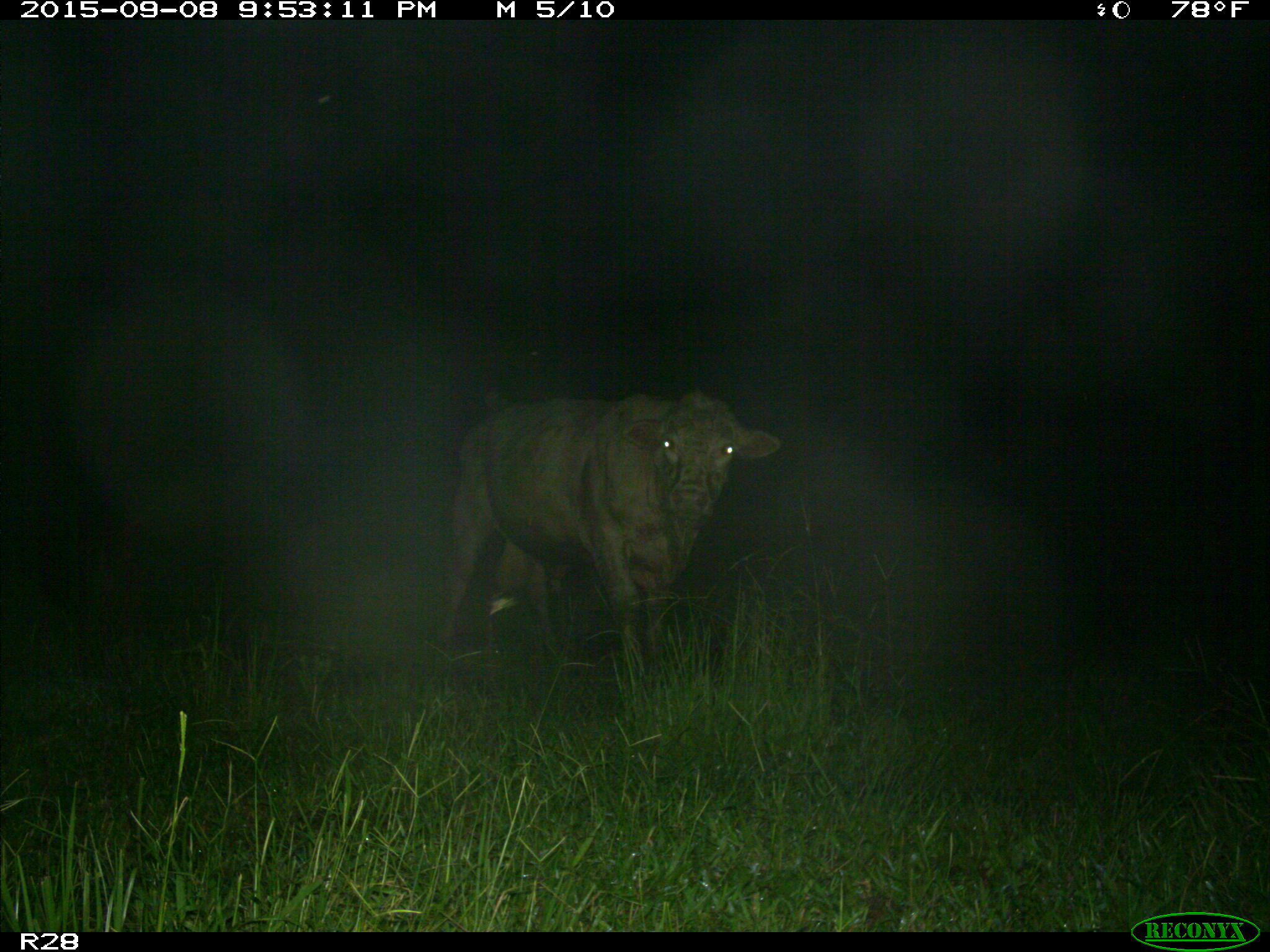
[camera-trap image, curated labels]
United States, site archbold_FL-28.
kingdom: Animalia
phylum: Chordata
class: Mammalia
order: Artiodactyla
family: Bovidae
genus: Bos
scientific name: Bos taurus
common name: domestic cow